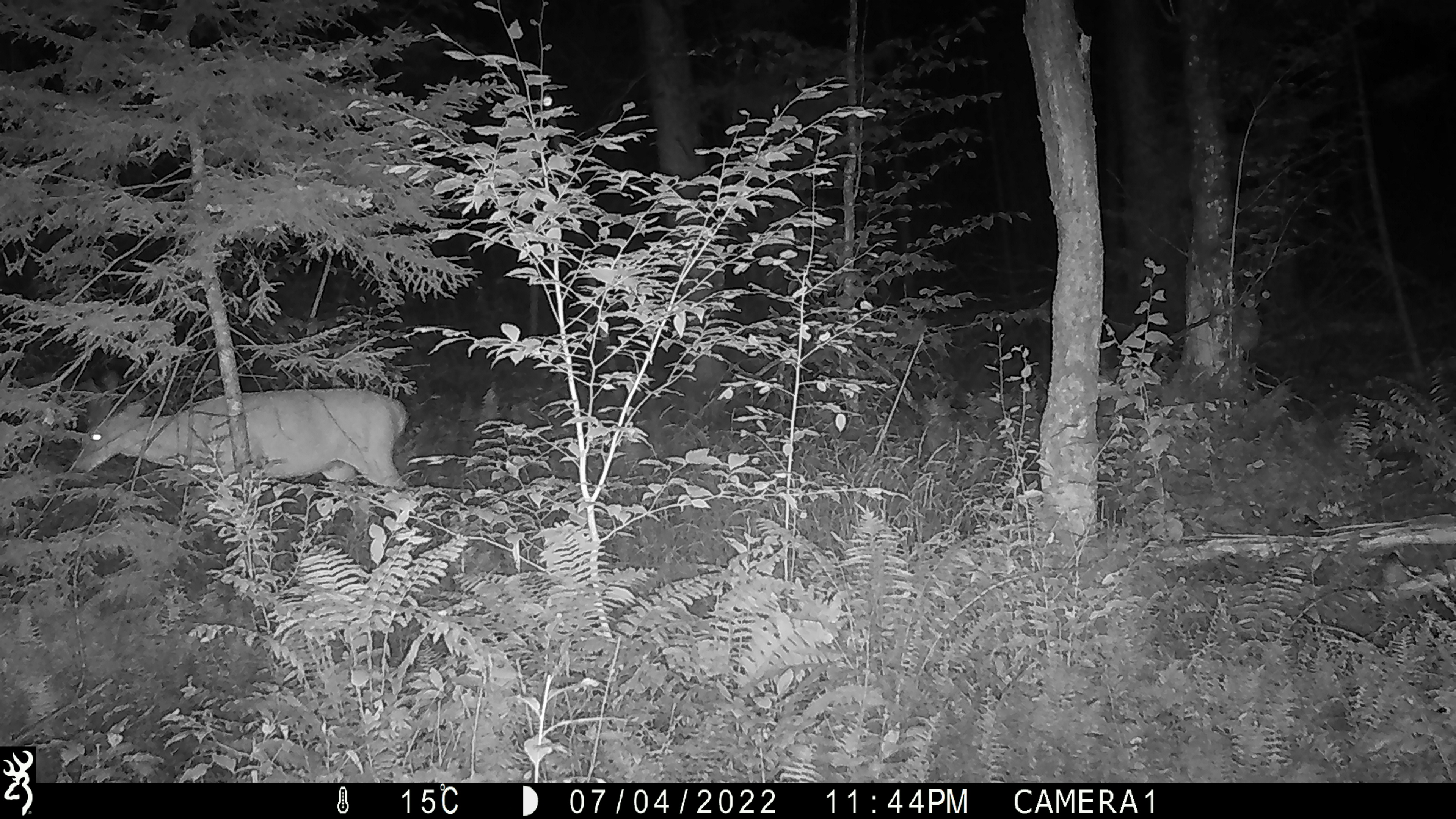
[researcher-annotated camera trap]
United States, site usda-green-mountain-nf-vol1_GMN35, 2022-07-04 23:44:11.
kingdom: Animalia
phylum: Chordata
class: Mammalia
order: Artiodactyla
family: Cervidae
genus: Odocoileus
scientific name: Odocoileus virginianus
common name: white-tailed deer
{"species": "white-tailed deer (Odocoileus virginianus)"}